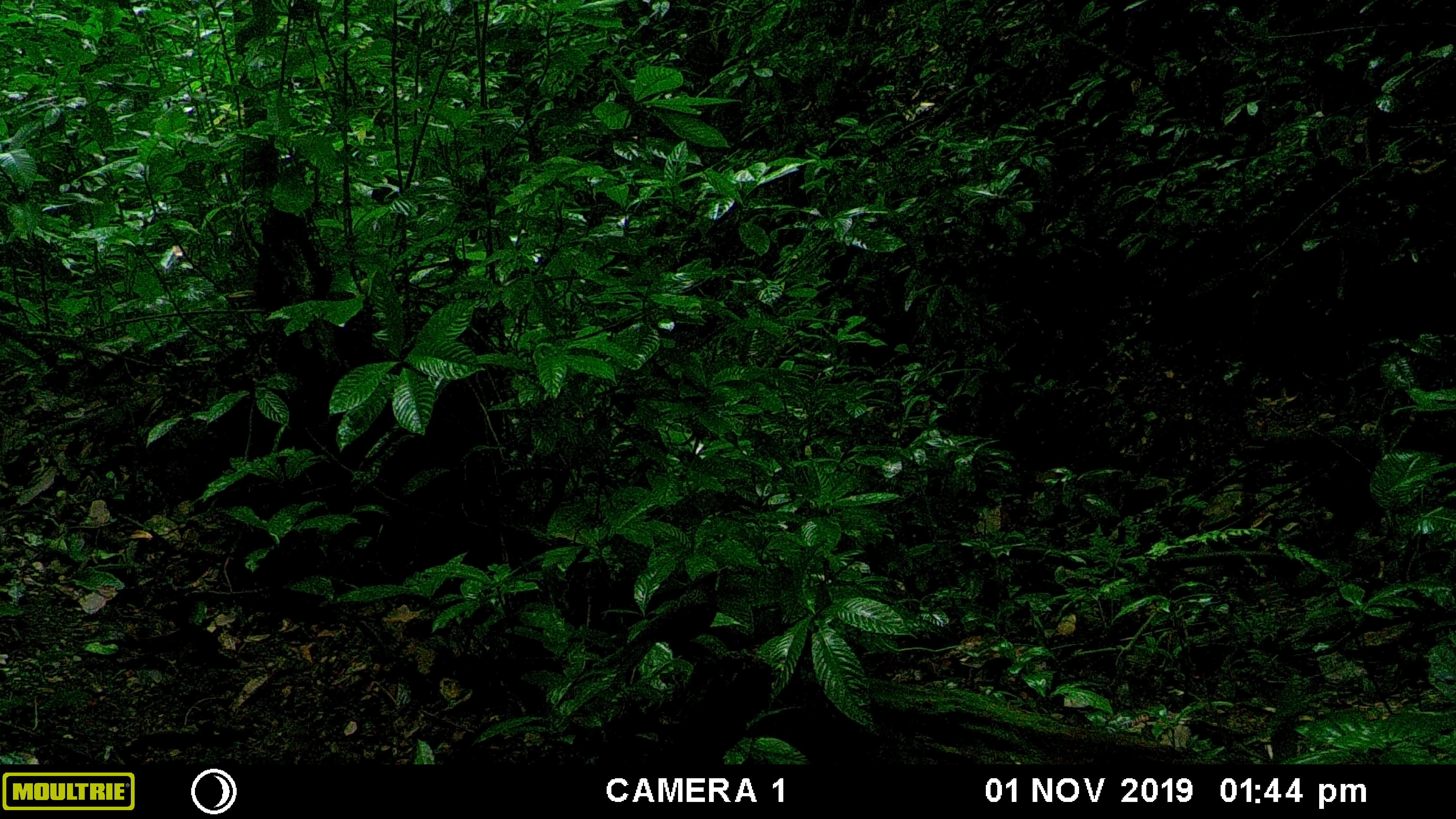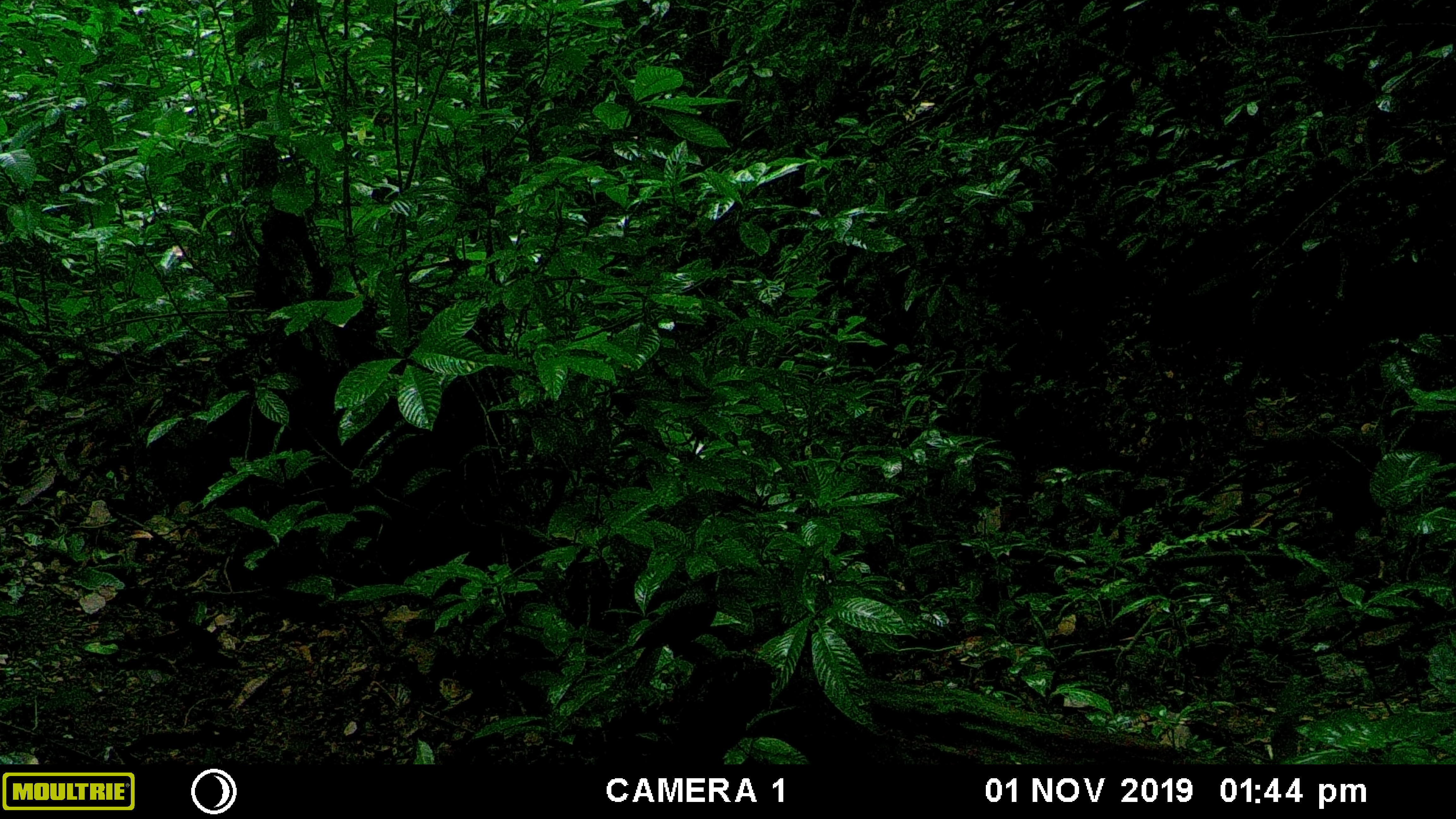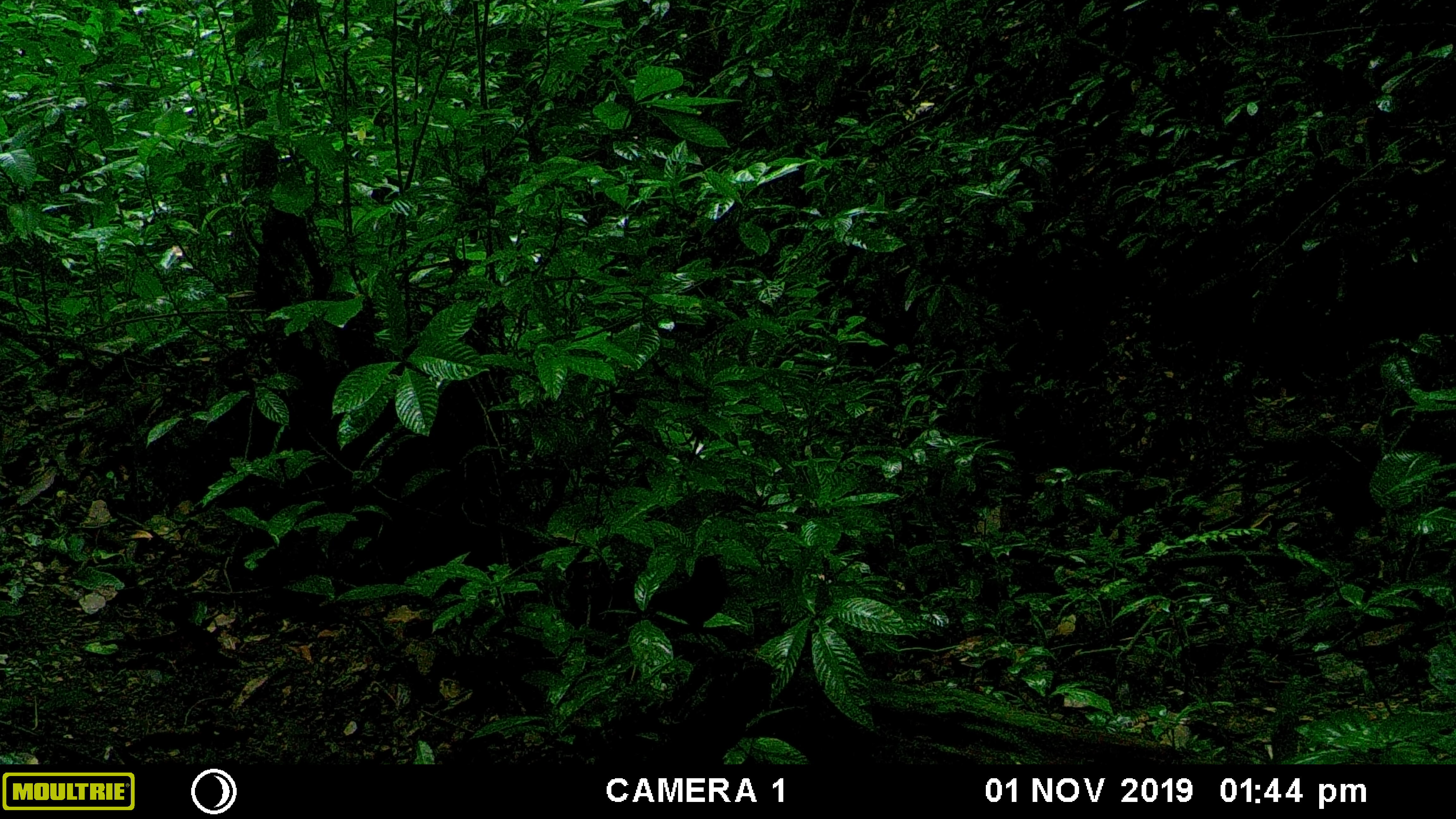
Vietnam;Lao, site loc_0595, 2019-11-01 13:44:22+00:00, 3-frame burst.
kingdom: Animalia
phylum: Chordata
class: Mammalia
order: Rodentia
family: Muridae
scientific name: Muridae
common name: old-world mice and rats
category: unidentified murid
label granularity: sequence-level